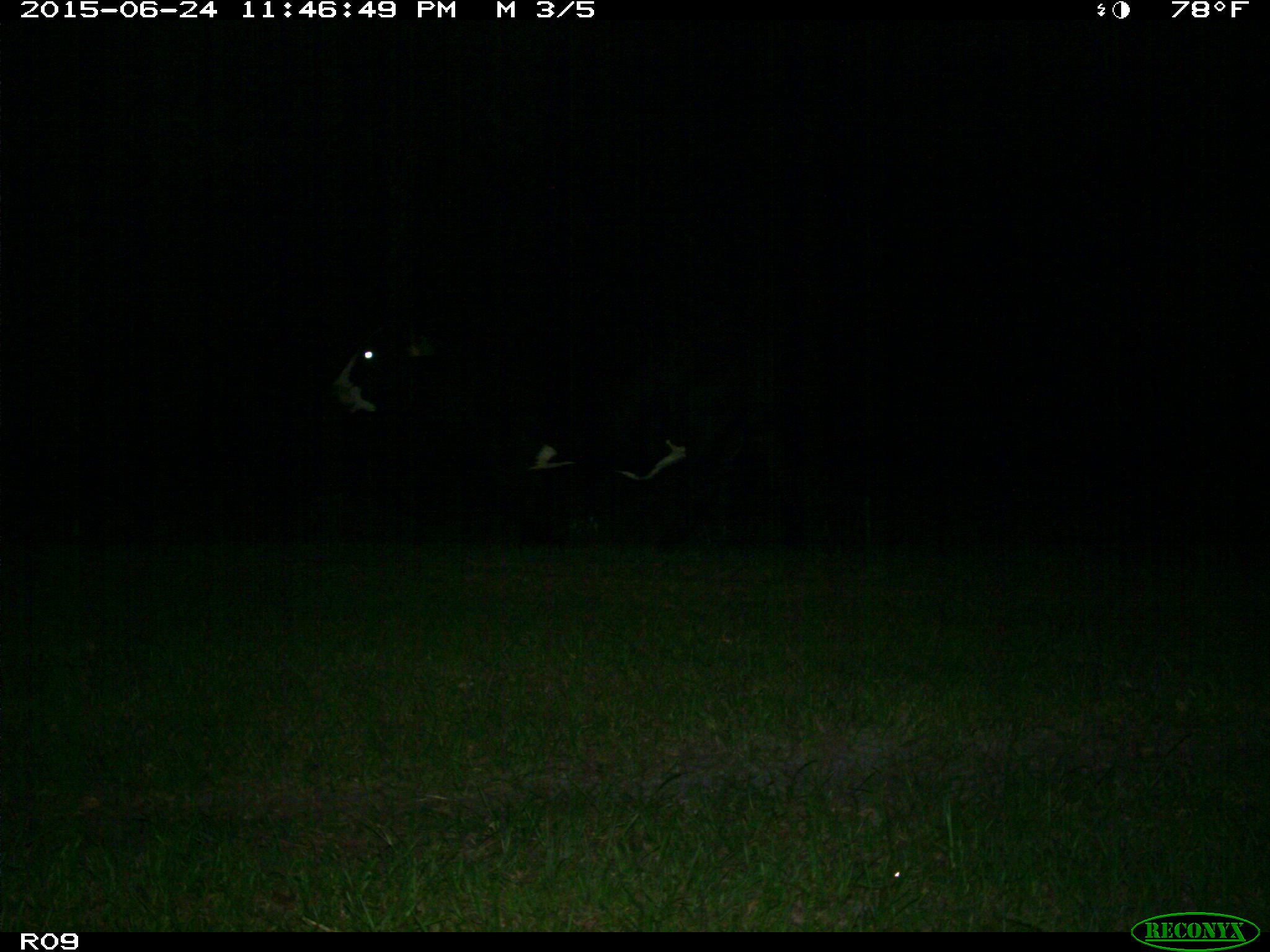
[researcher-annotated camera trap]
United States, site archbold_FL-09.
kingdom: Animalia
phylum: Chordata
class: Mammalia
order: Artiodactyla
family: Bovidae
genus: Bos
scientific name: Bos taurus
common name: domestic cow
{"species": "Bos taurus (domestic cow)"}